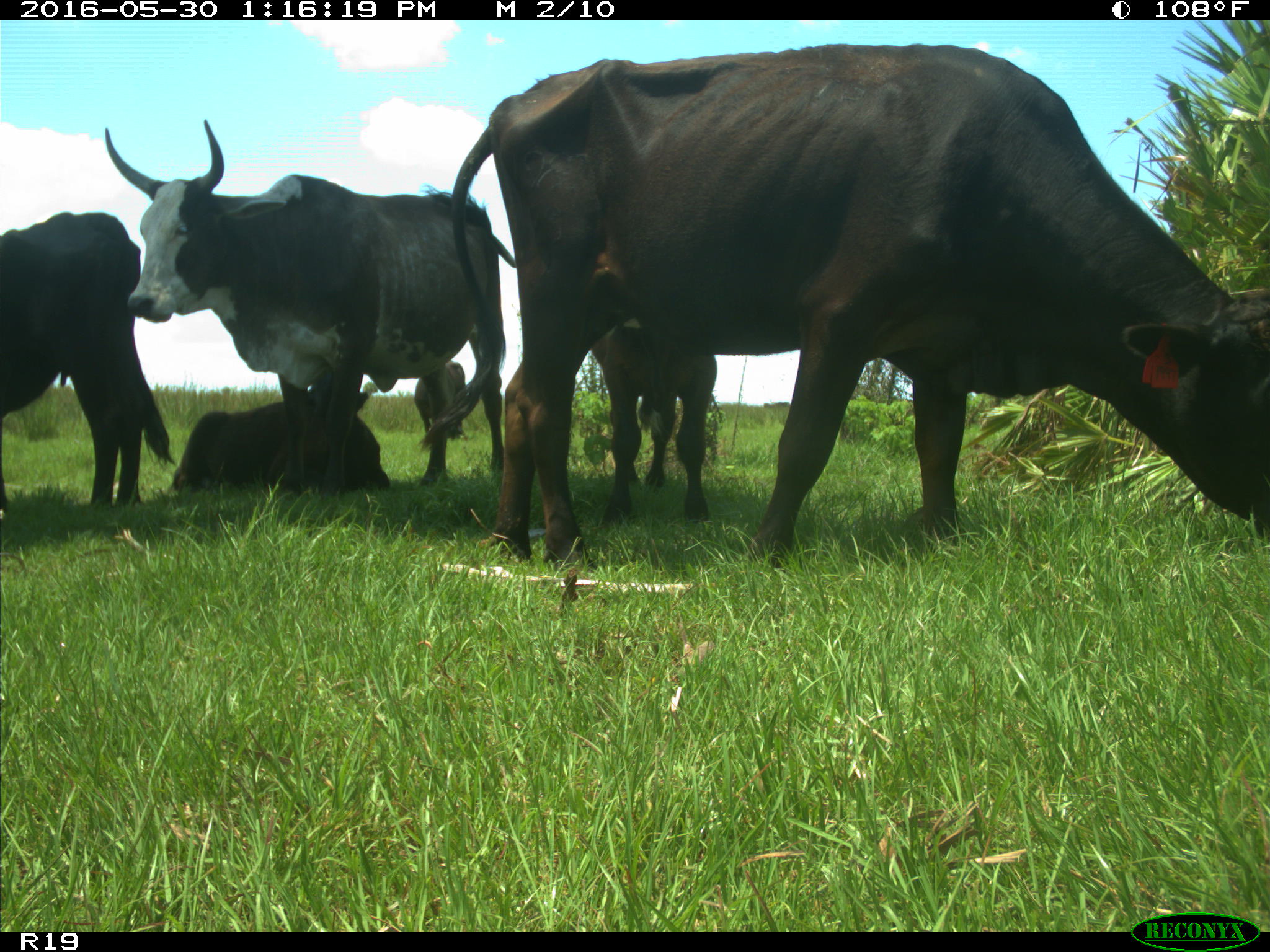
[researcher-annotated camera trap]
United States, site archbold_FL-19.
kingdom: Animalia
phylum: Chordata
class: Mammalia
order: Artiodactyla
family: Bovidae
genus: Bos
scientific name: Bos taurus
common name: domestic cow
Bos taurus (domestic cow).